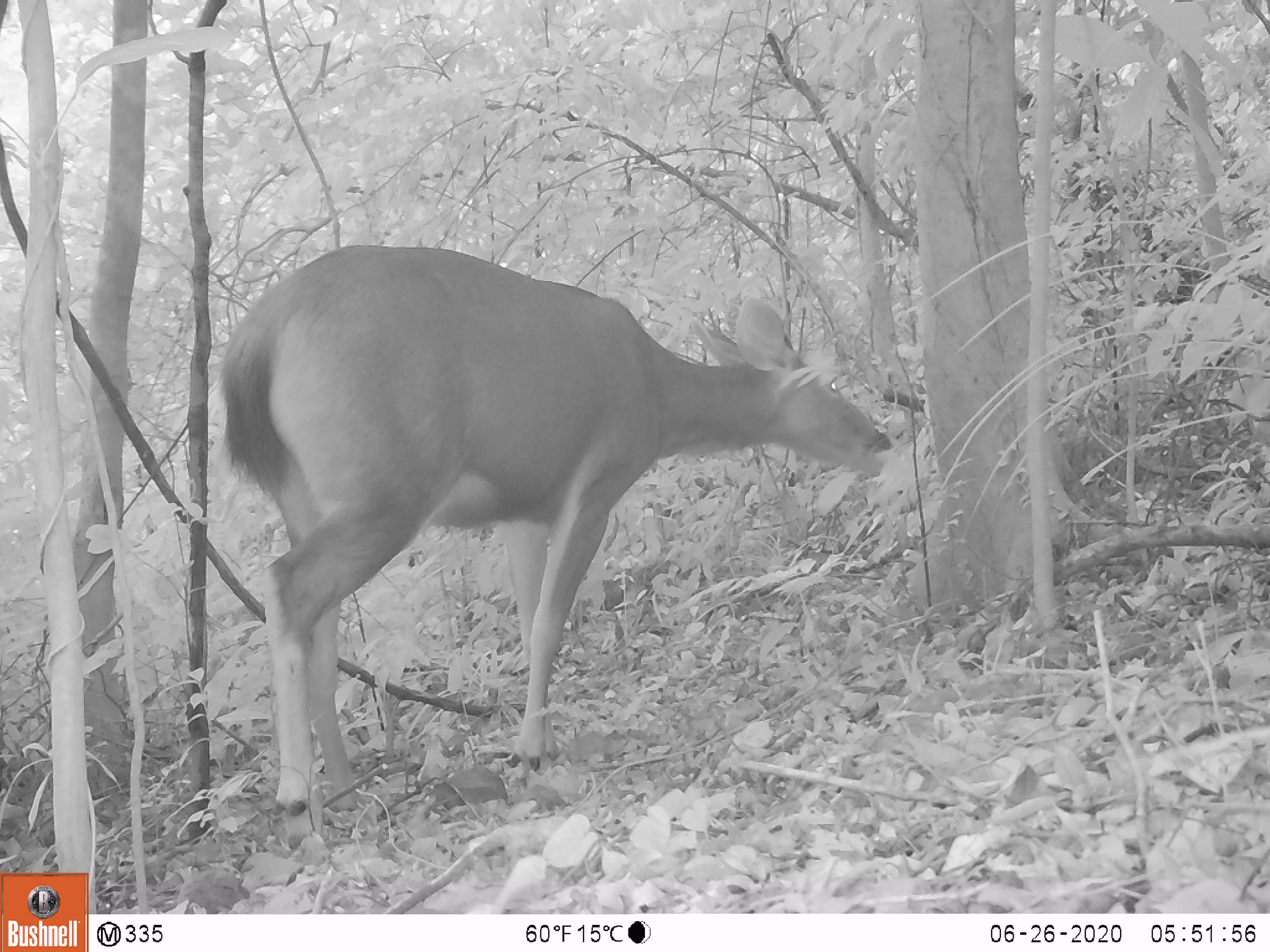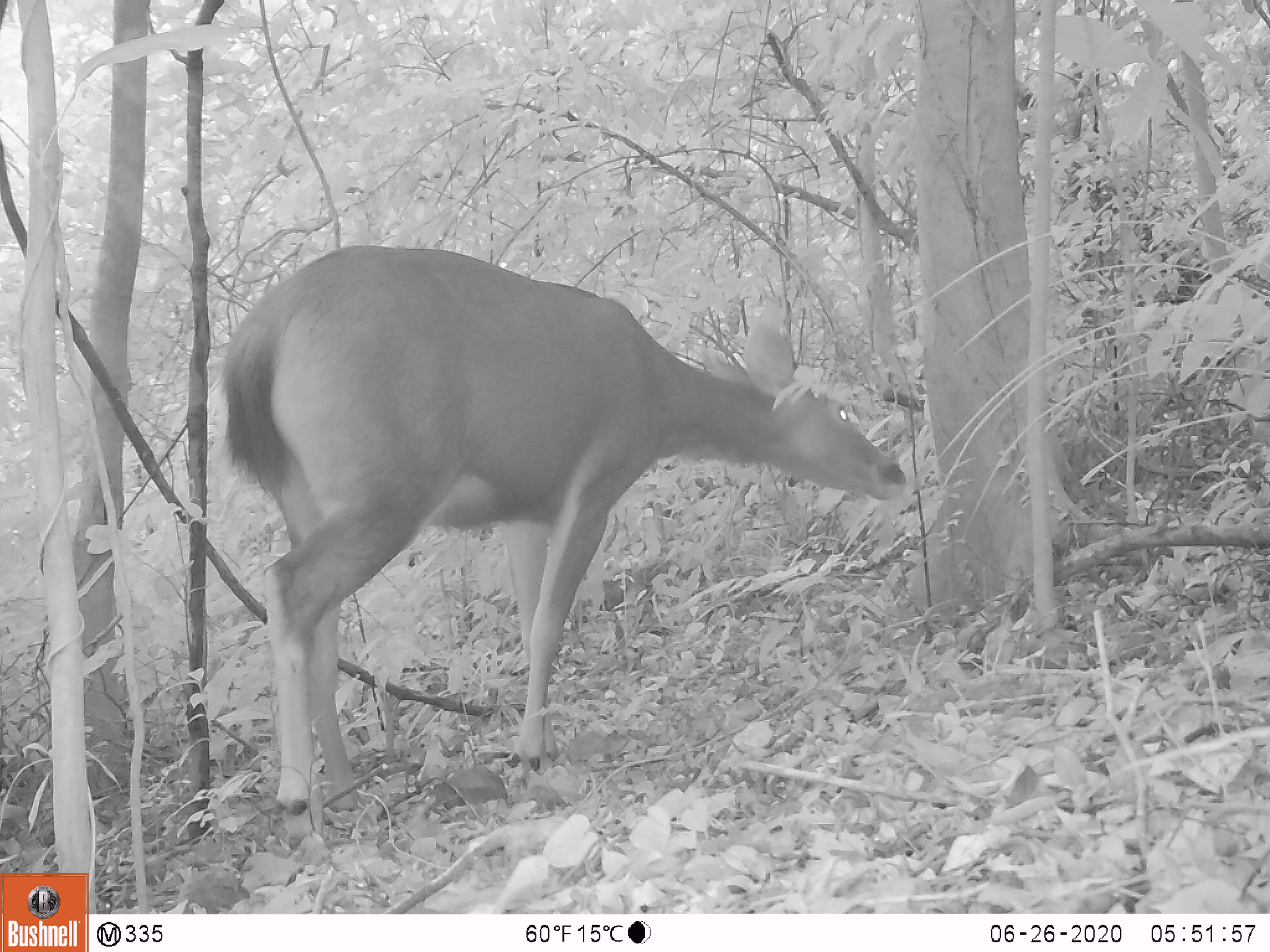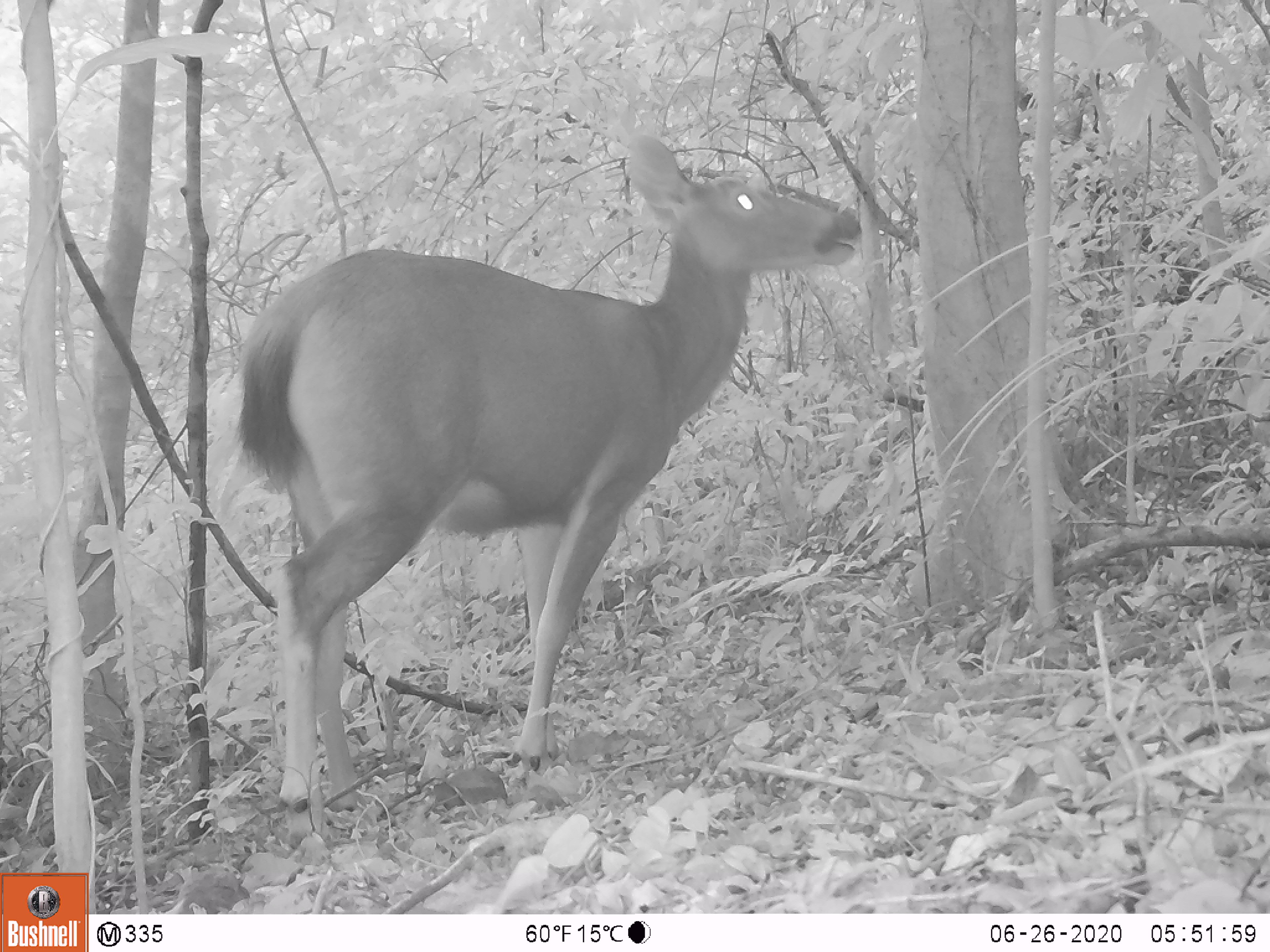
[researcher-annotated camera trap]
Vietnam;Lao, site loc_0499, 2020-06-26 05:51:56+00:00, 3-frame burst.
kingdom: Animalia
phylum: Chordata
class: Mammalia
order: Artiodactyla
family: Cervidae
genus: Rusa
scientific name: Rusa unicolor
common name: sambar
Sambar (Rusa unicolor). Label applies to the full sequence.